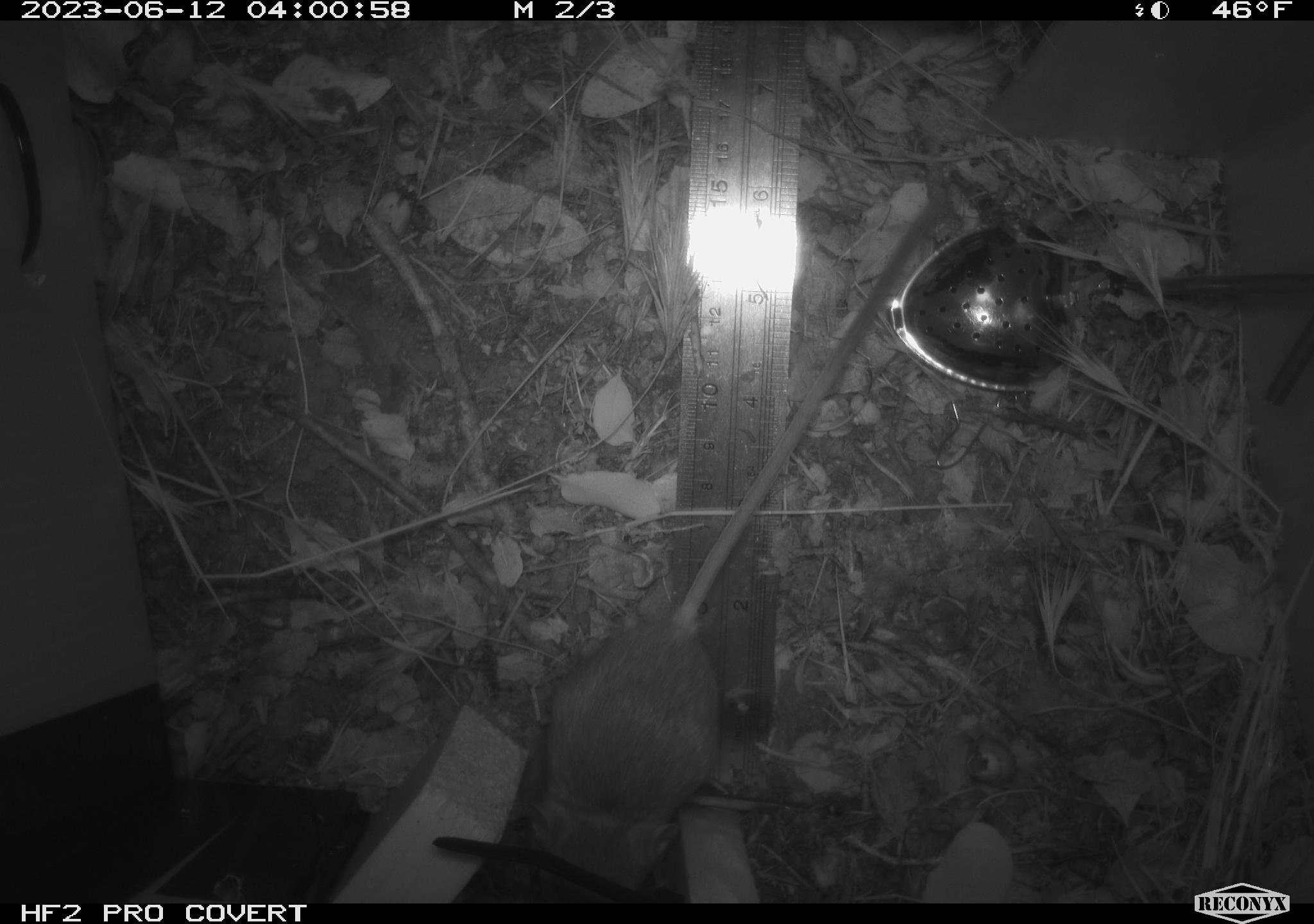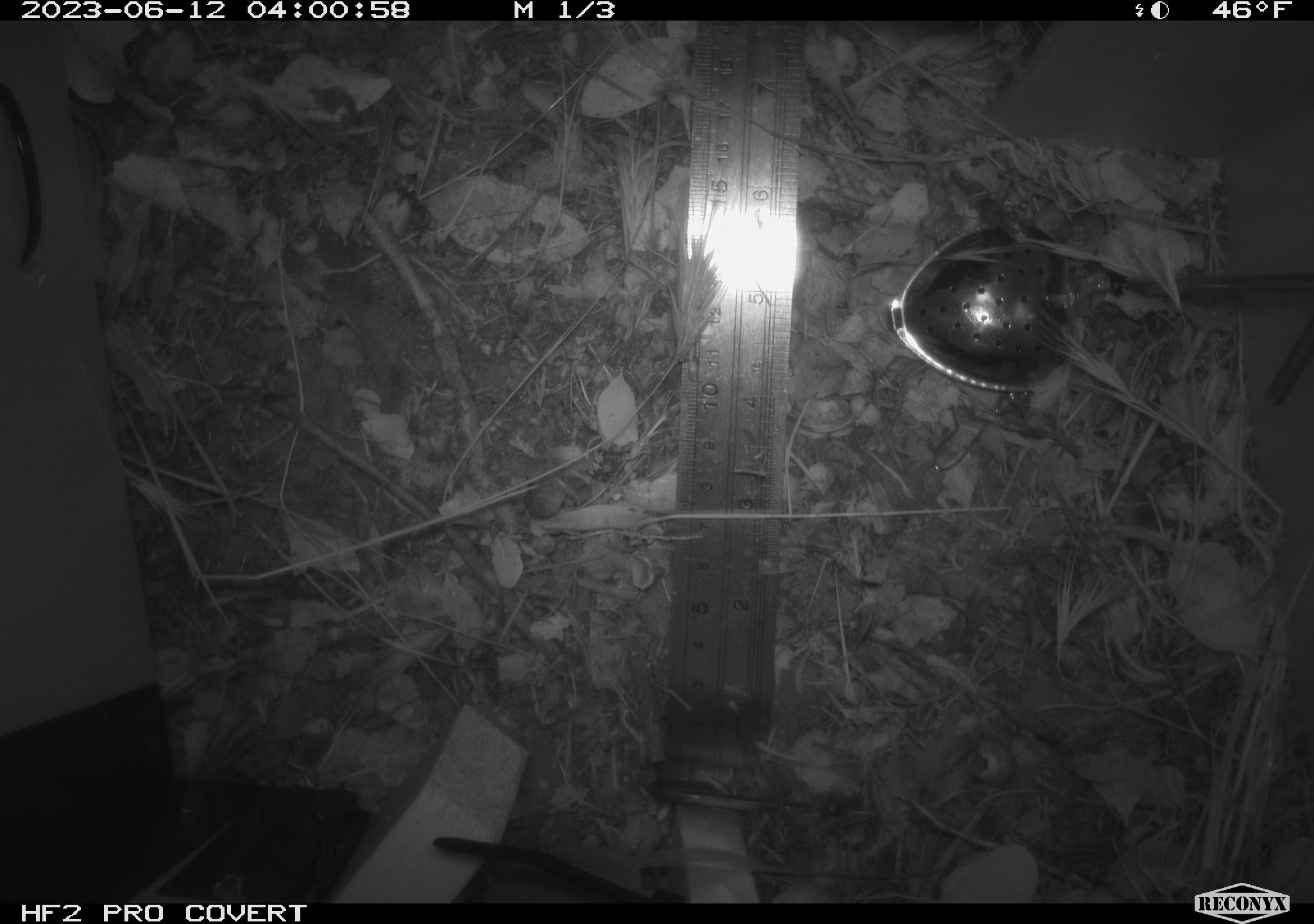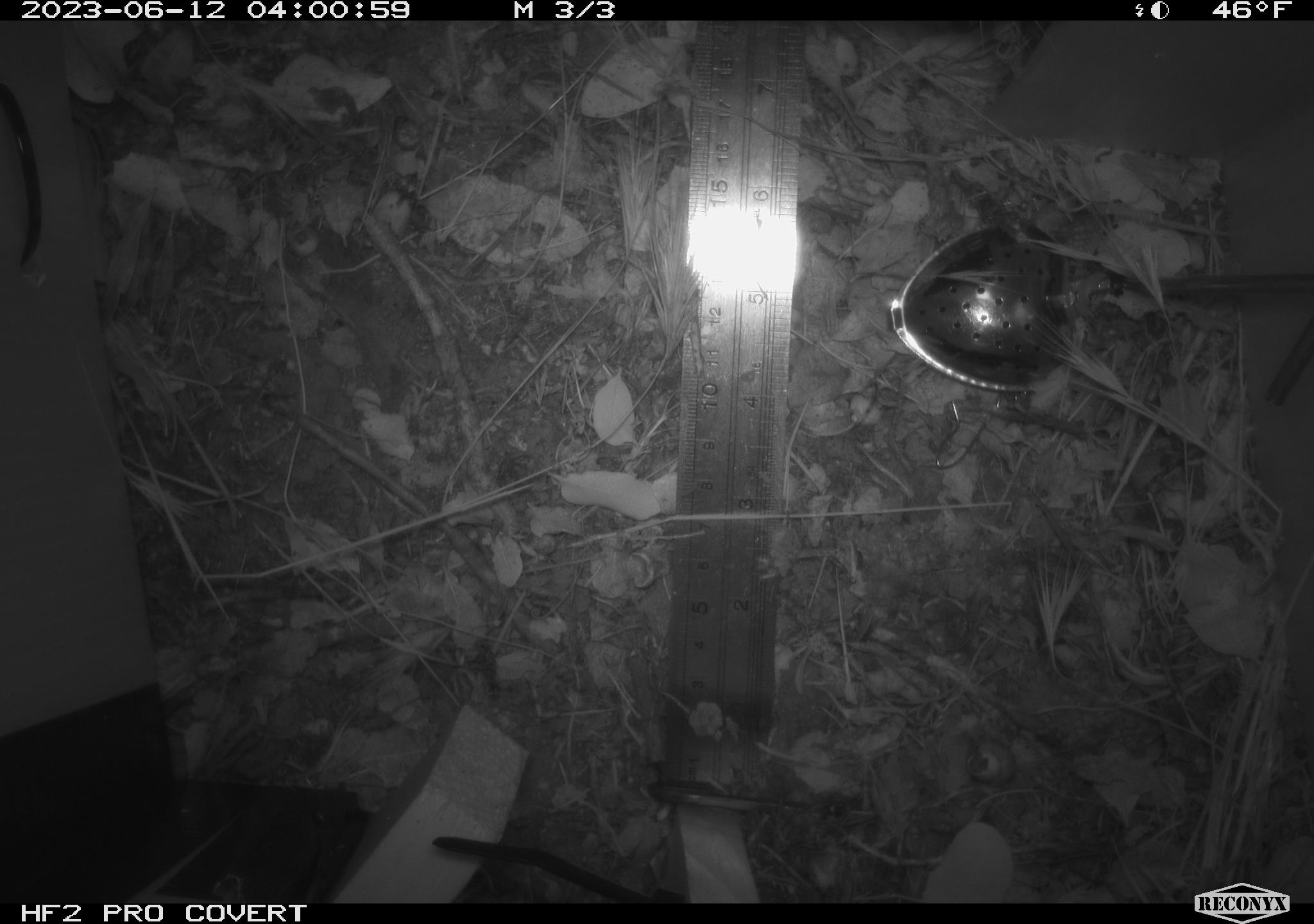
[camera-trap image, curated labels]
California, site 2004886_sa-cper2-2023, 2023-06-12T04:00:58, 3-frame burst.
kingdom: Animalia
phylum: Chordata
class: Mammalia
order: Rodentia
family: Heteromyidae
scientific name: Heteromyidae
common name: kangaroo rats and pocket mice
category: heteromyidae family